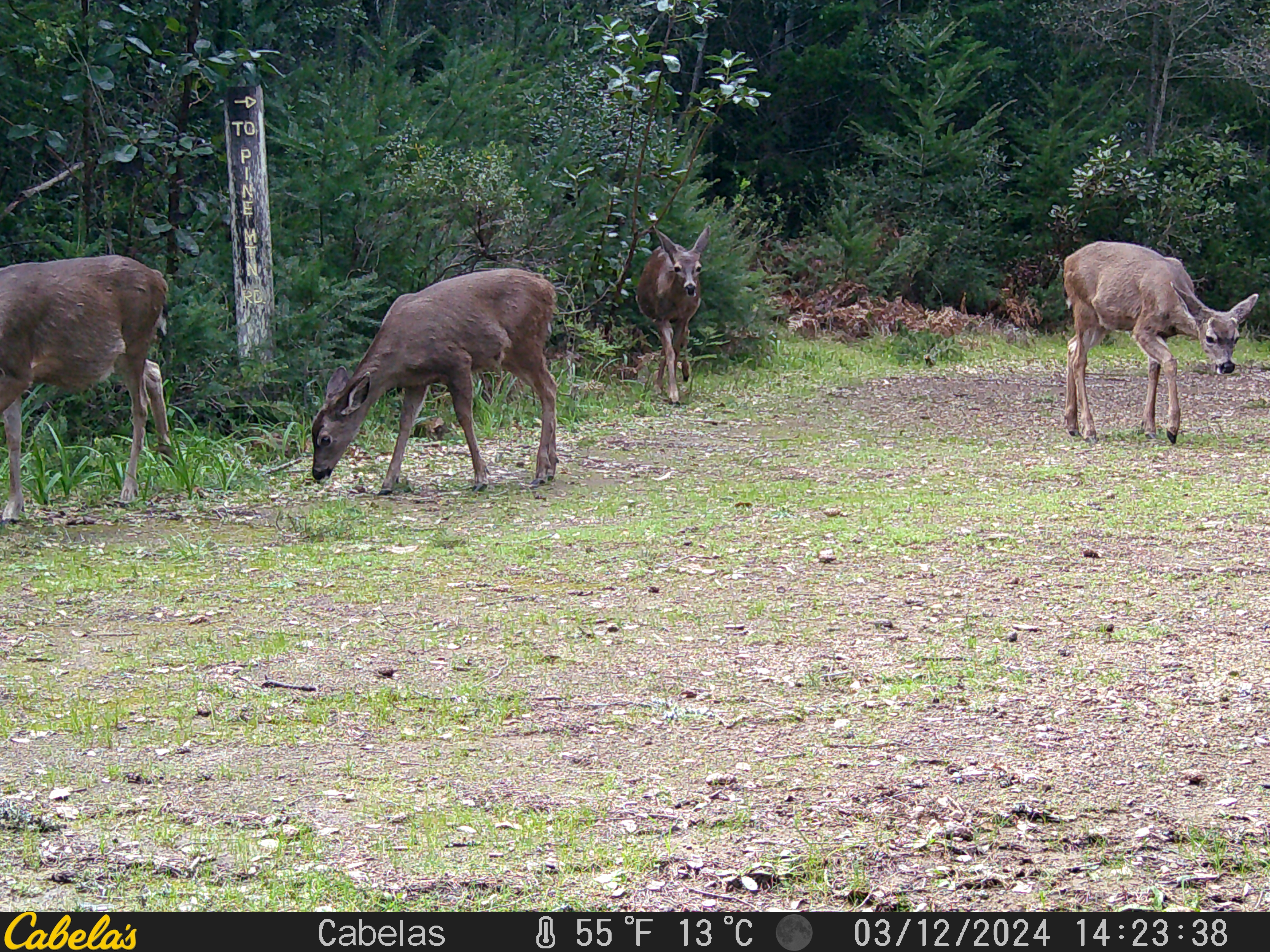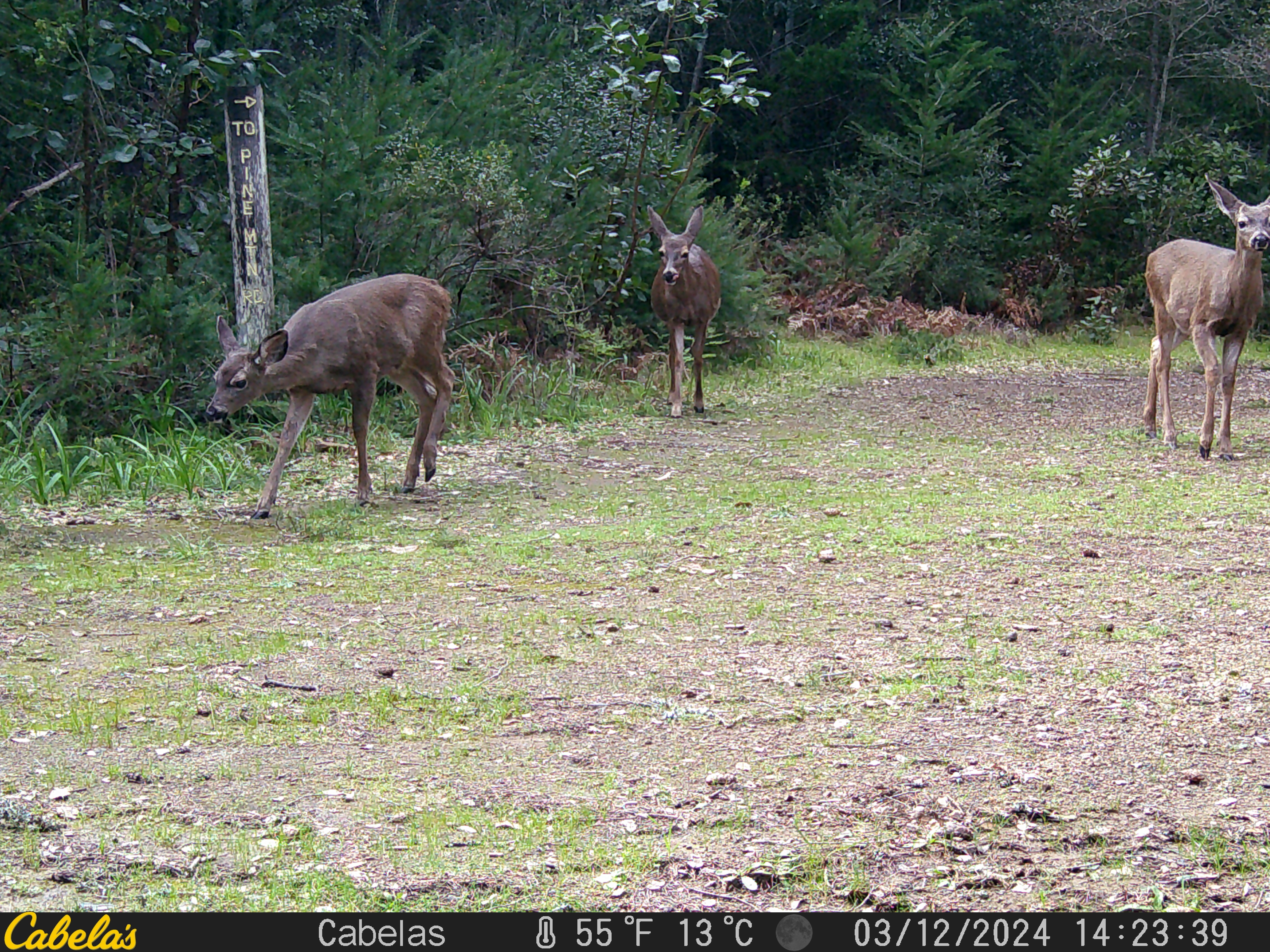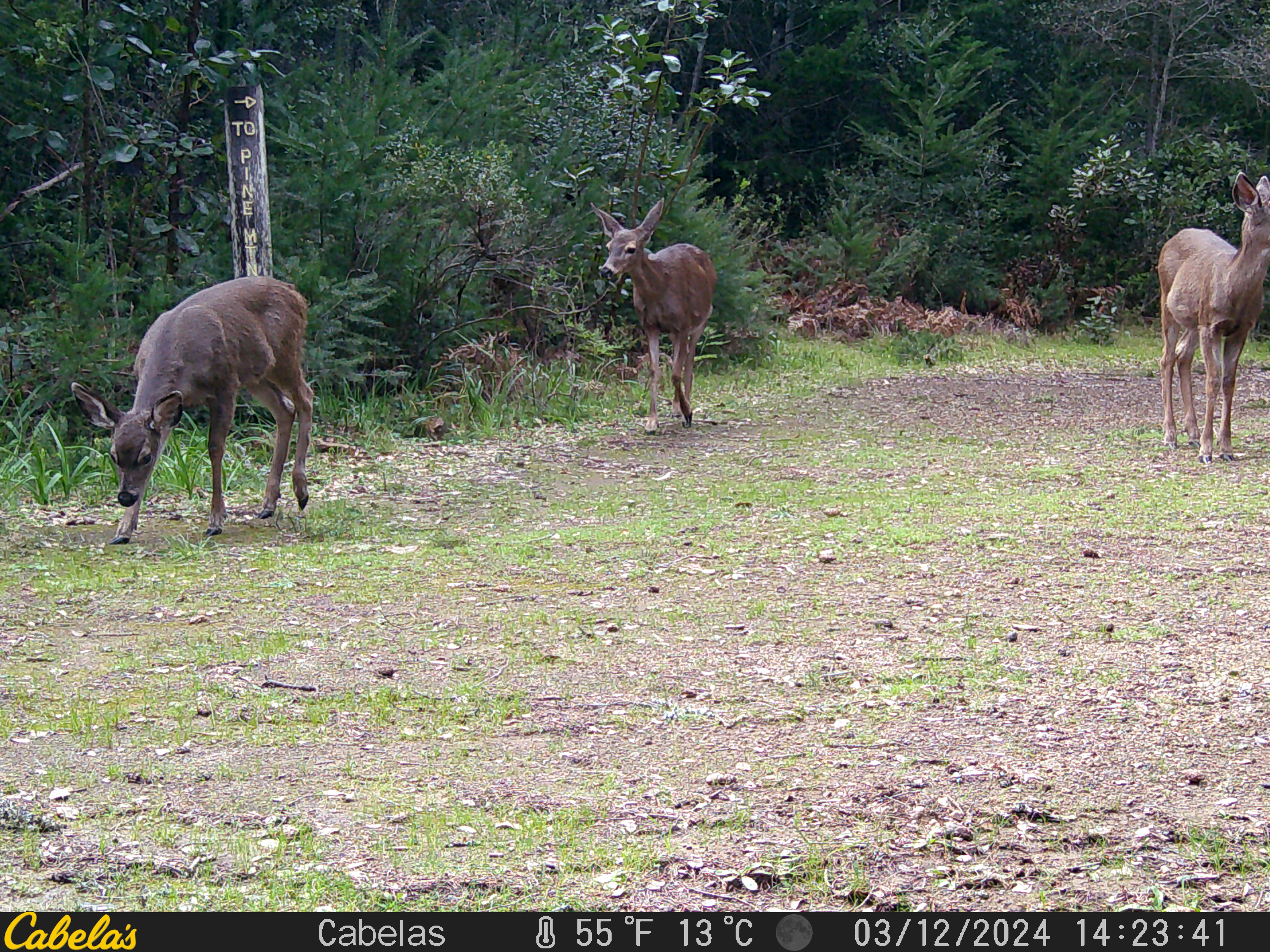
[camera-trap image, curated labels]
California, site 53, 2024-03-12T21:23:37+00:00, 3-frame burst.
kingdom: Animalia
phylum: Chordata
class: Mammalia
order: Artiodactyla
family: Cervidae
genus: Odocoileus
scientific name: Odocoileus hemionus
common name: mule deer